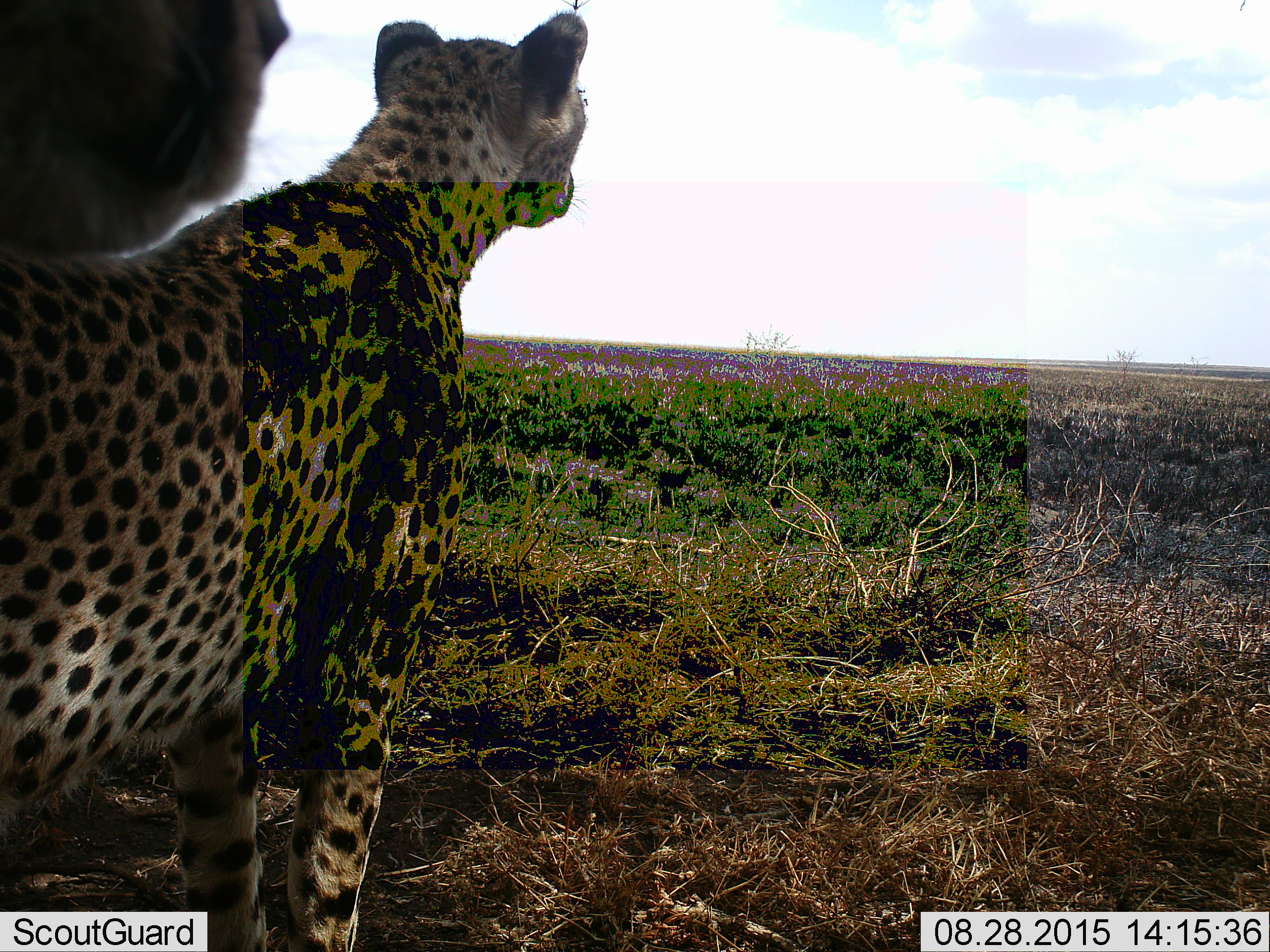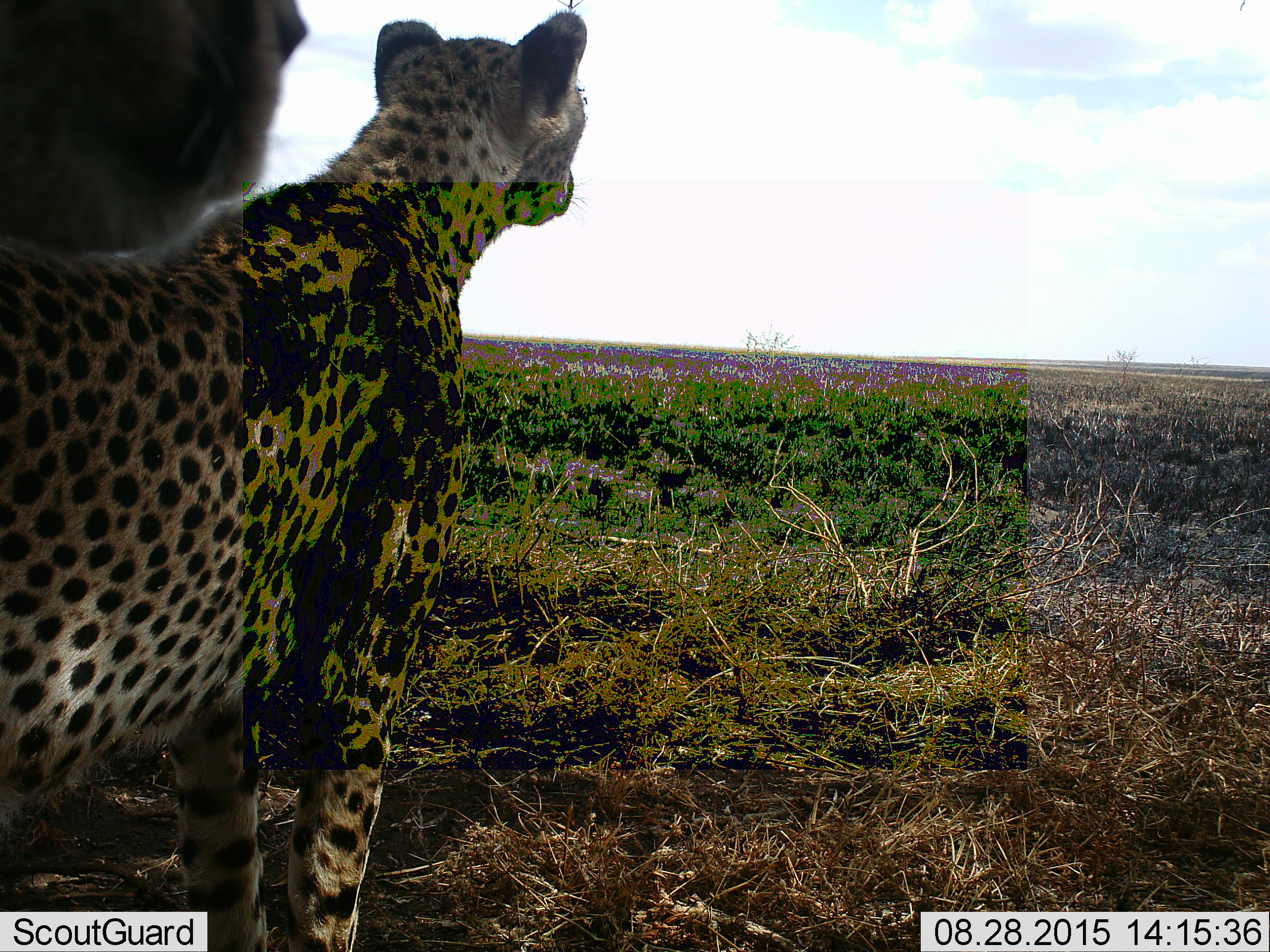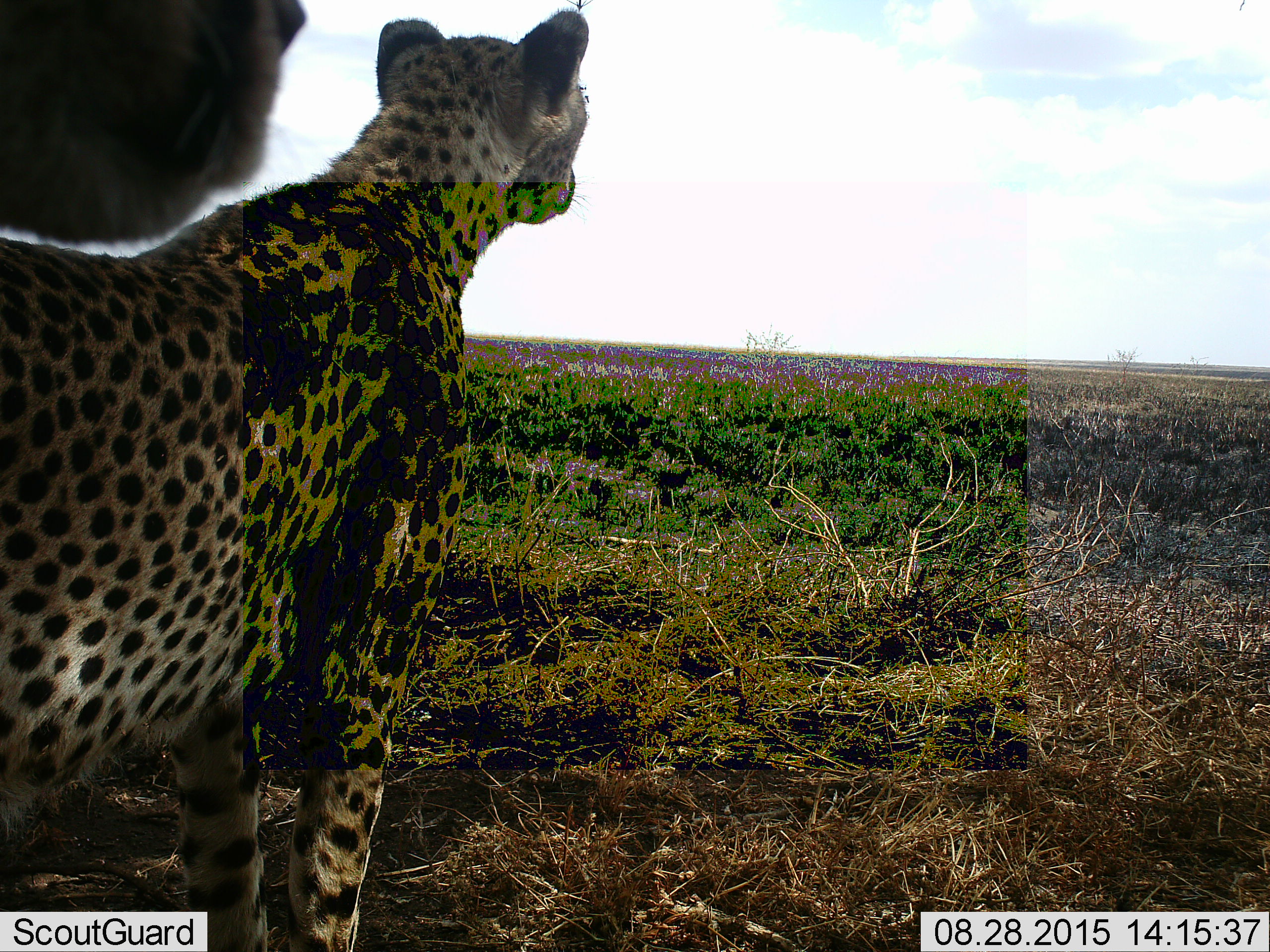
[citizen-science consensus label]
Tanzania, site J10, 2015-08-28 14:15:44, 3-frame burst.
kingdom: Animalia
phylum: Chordata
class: Mammalia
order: Carnivora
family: Felidae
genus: Acinonyx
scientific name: Acinonyx jubatus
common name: cheetah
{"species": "cheetah (Acinonyx jubatus)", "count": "2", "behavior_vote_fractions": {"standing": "88%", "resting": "12%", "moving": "12%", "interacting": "0%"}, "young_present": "12%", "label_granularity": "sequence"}